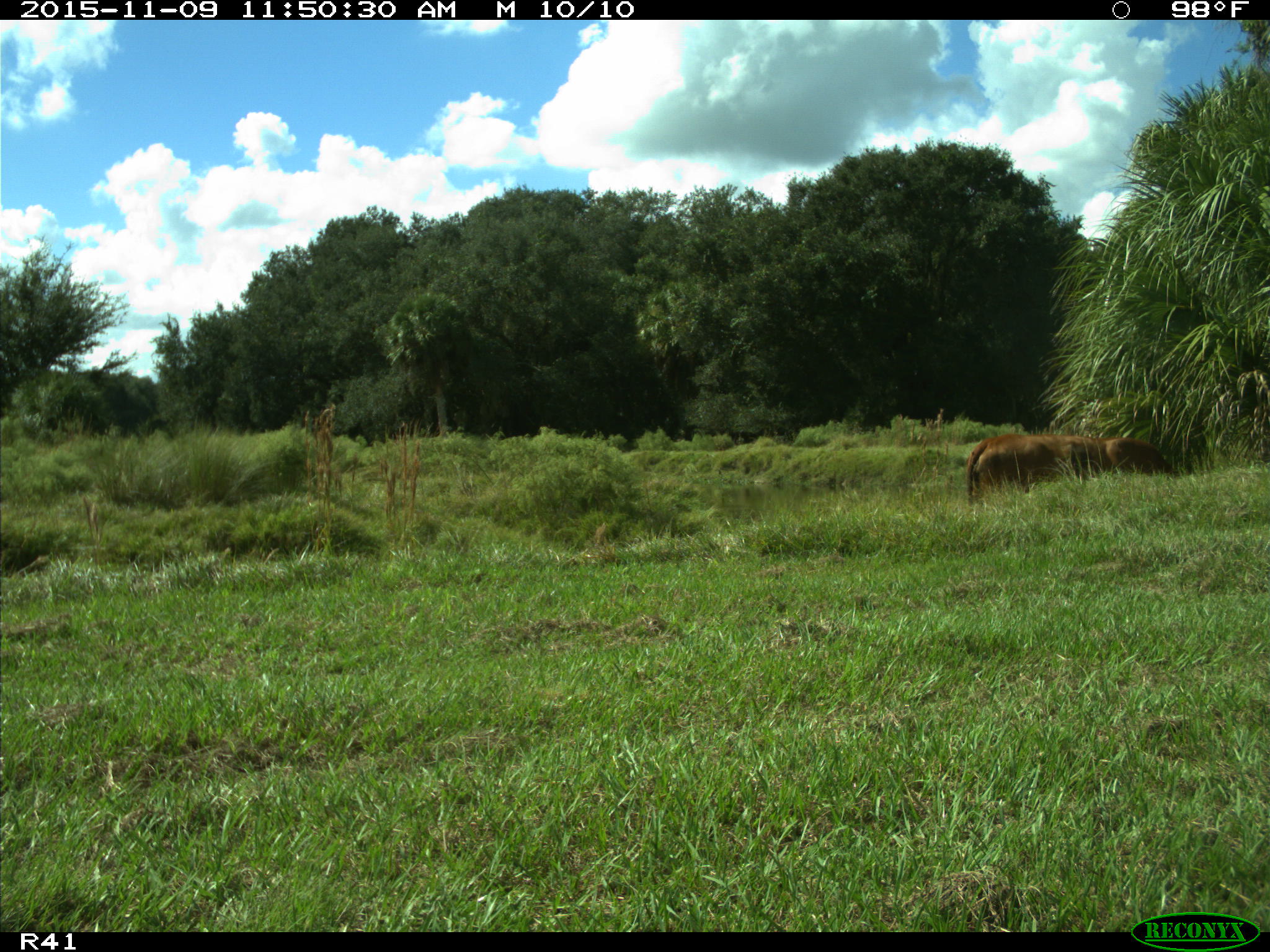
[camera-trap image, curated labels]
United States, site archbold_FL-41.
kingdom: Animalia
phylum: Chordata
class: Mammalia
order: Artiodactyla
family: Bovidae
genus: Bos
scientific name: Bos taurus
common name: domestic cow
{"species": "Bos taurus (domestic cow)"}